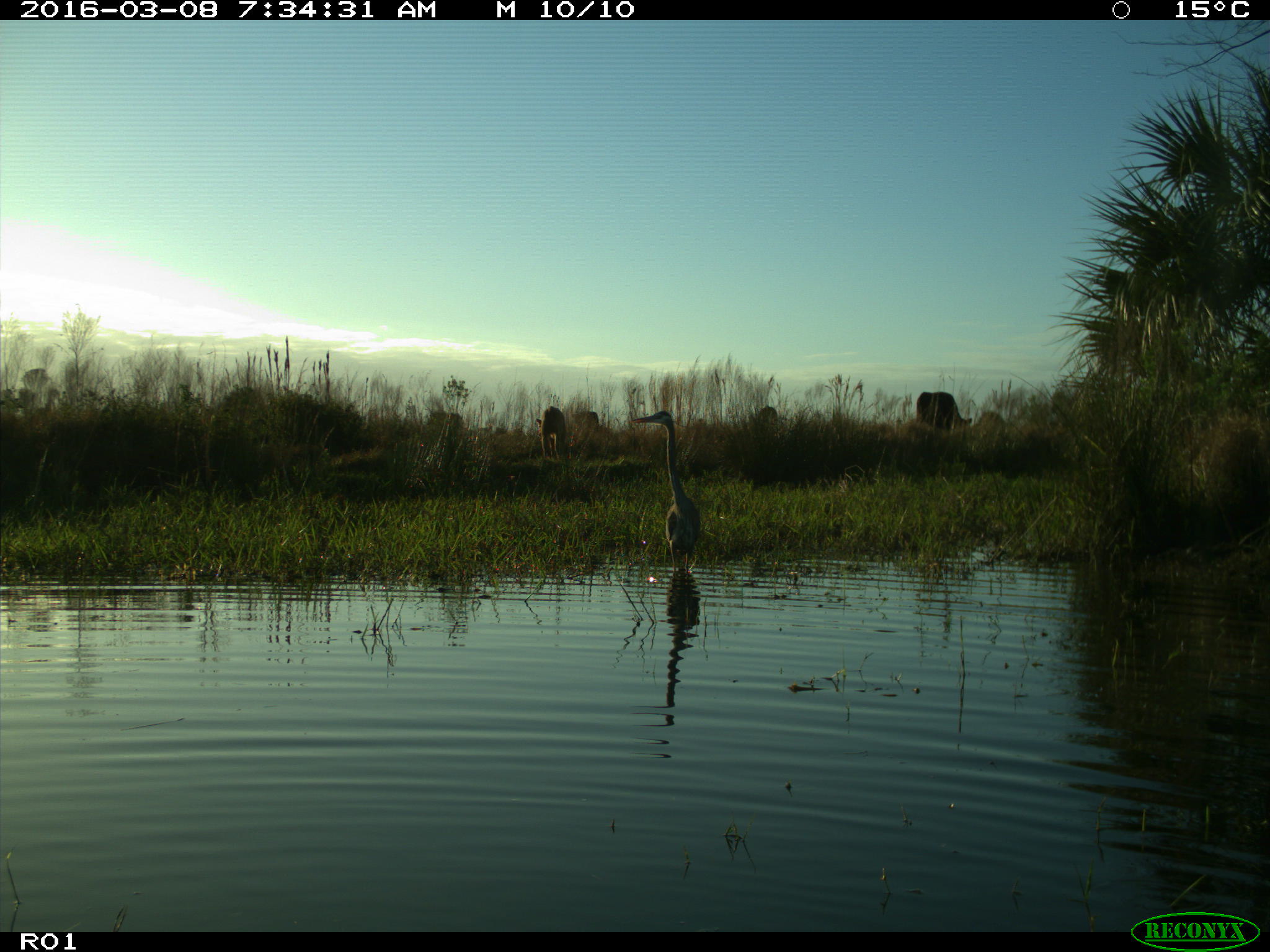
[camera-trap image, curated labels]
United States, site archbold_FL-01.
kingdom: Animalia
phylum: Chordata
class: Mammalia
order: Artiodactyla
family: Bovidae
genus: Bos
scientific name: Bos taurus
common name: domestic cow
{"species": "Bos taurus (domestic cow)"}